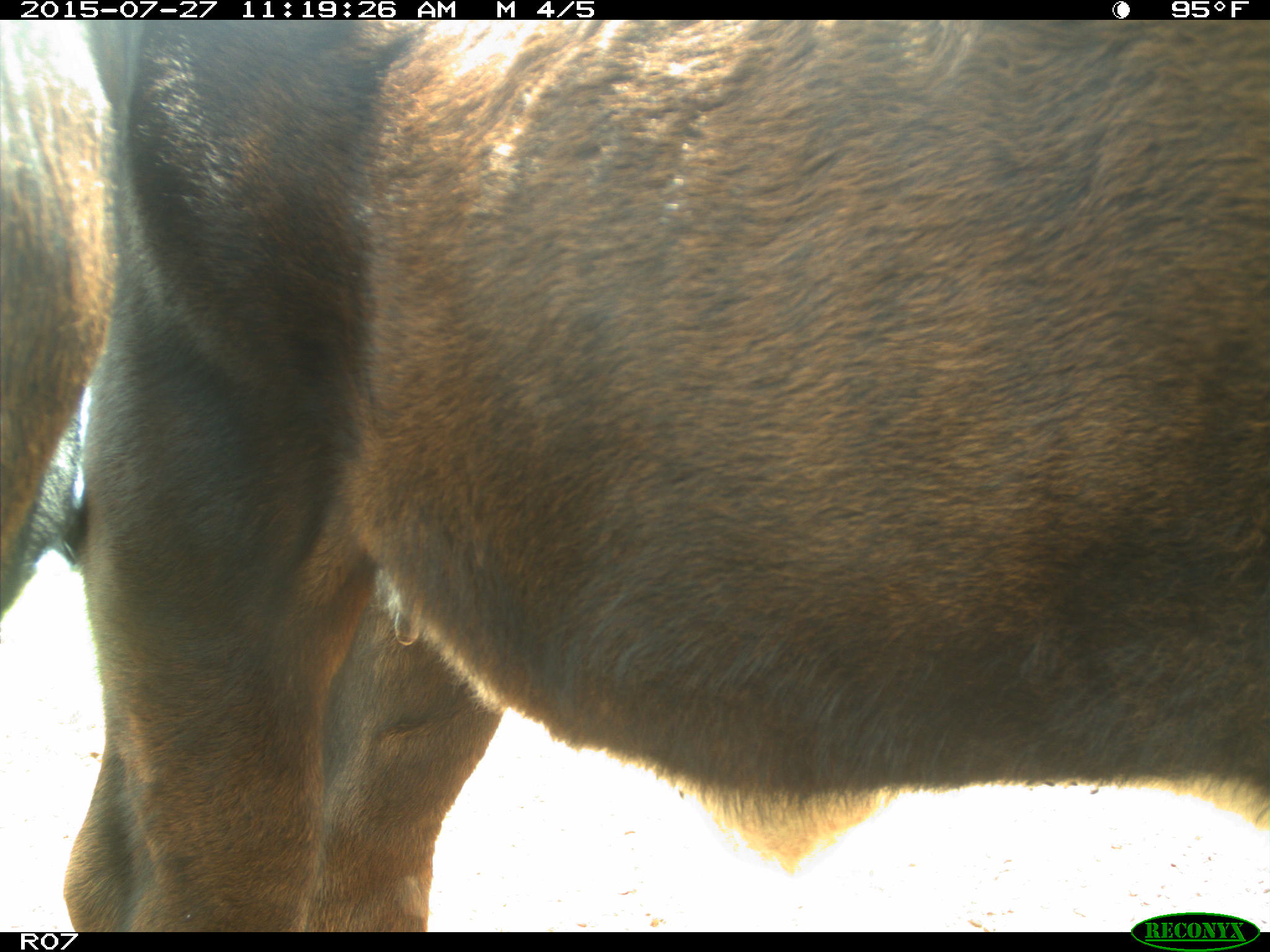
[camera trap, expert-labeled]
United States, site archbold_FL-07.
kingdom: Animalia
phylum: Chordata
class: Mammalia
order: Artiodactyla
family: Bovidae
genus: Bos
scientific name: Bos taurus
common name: domestic cow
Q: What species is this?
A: Bos taurus (domestic cow).